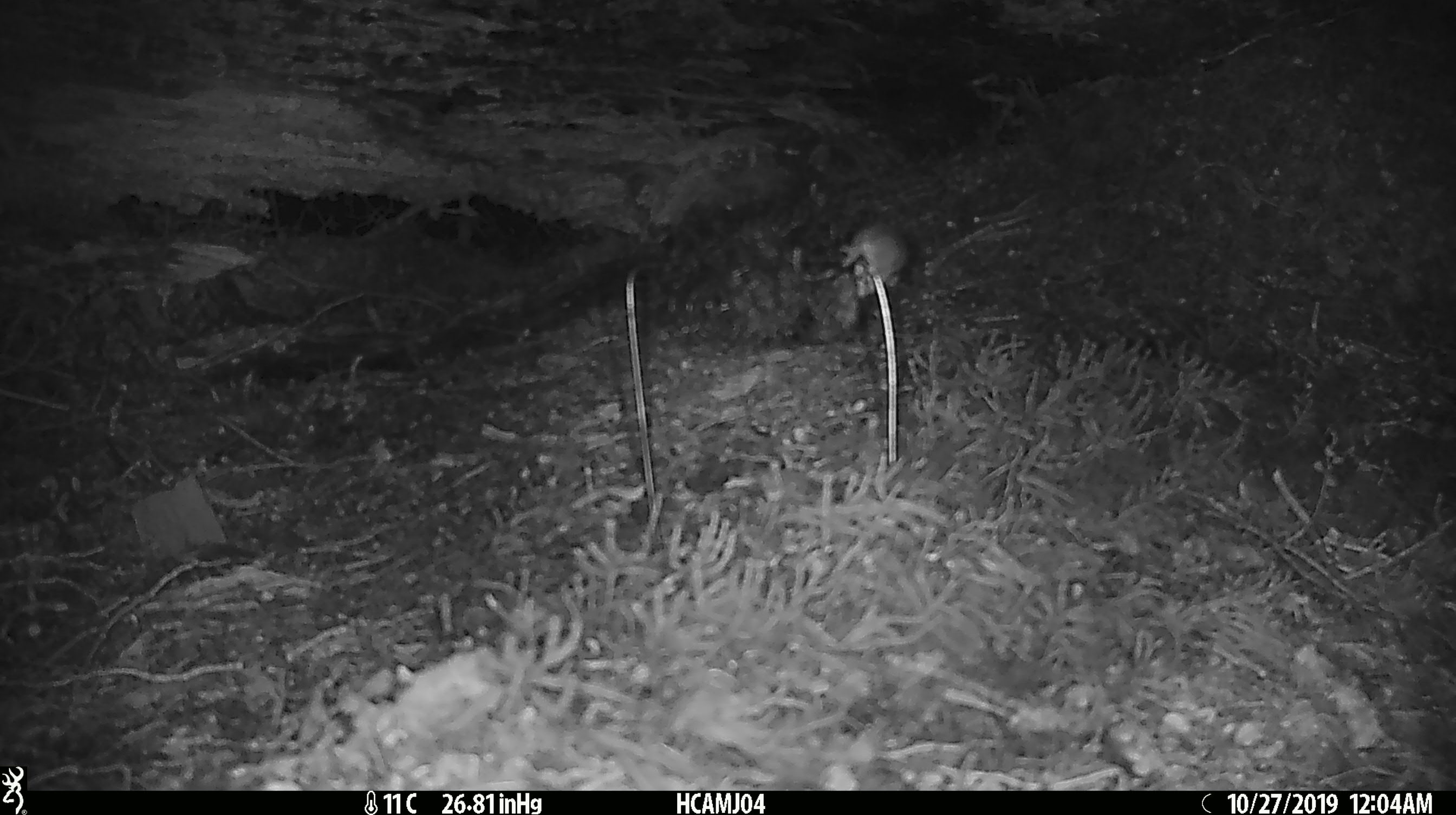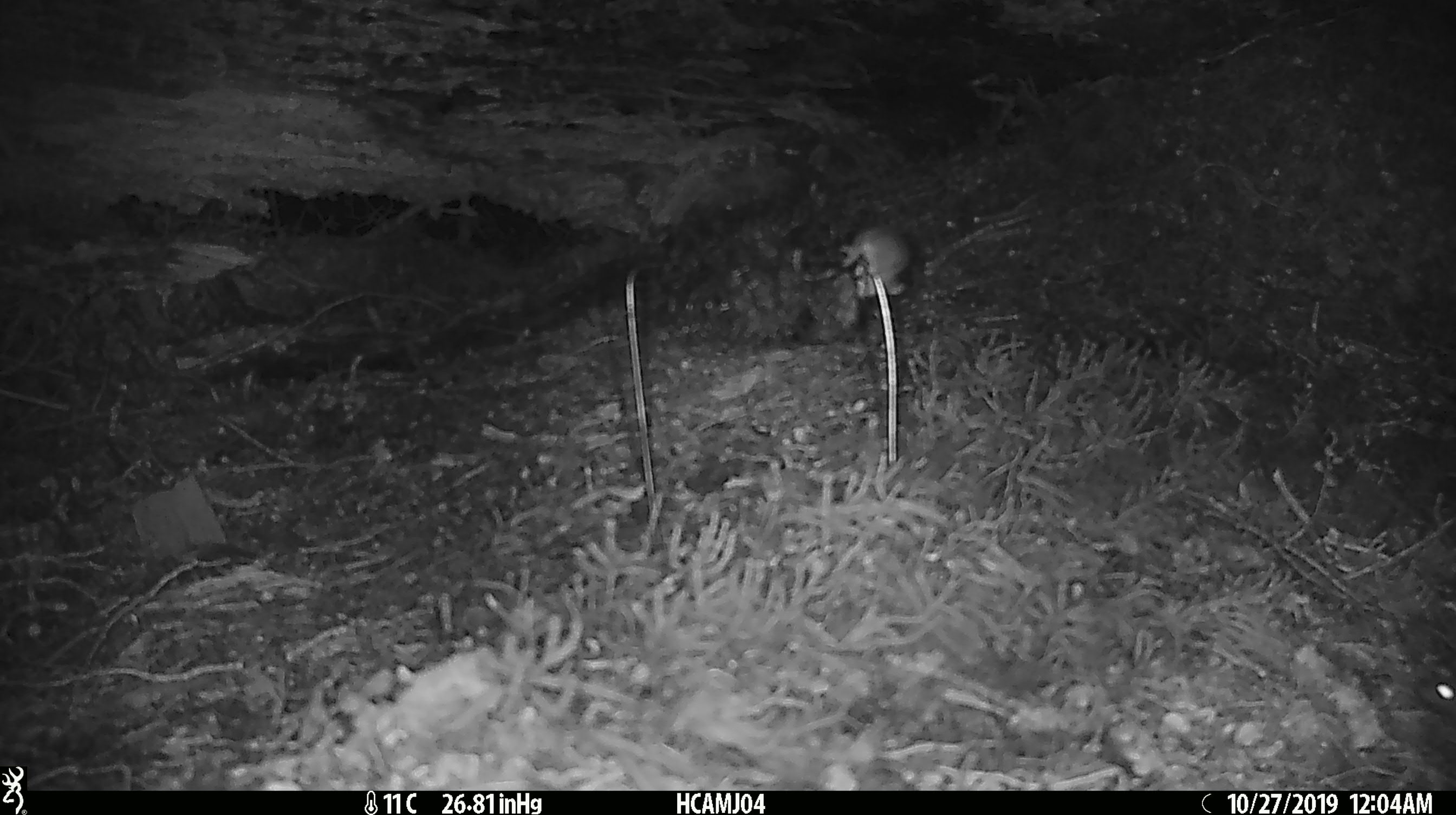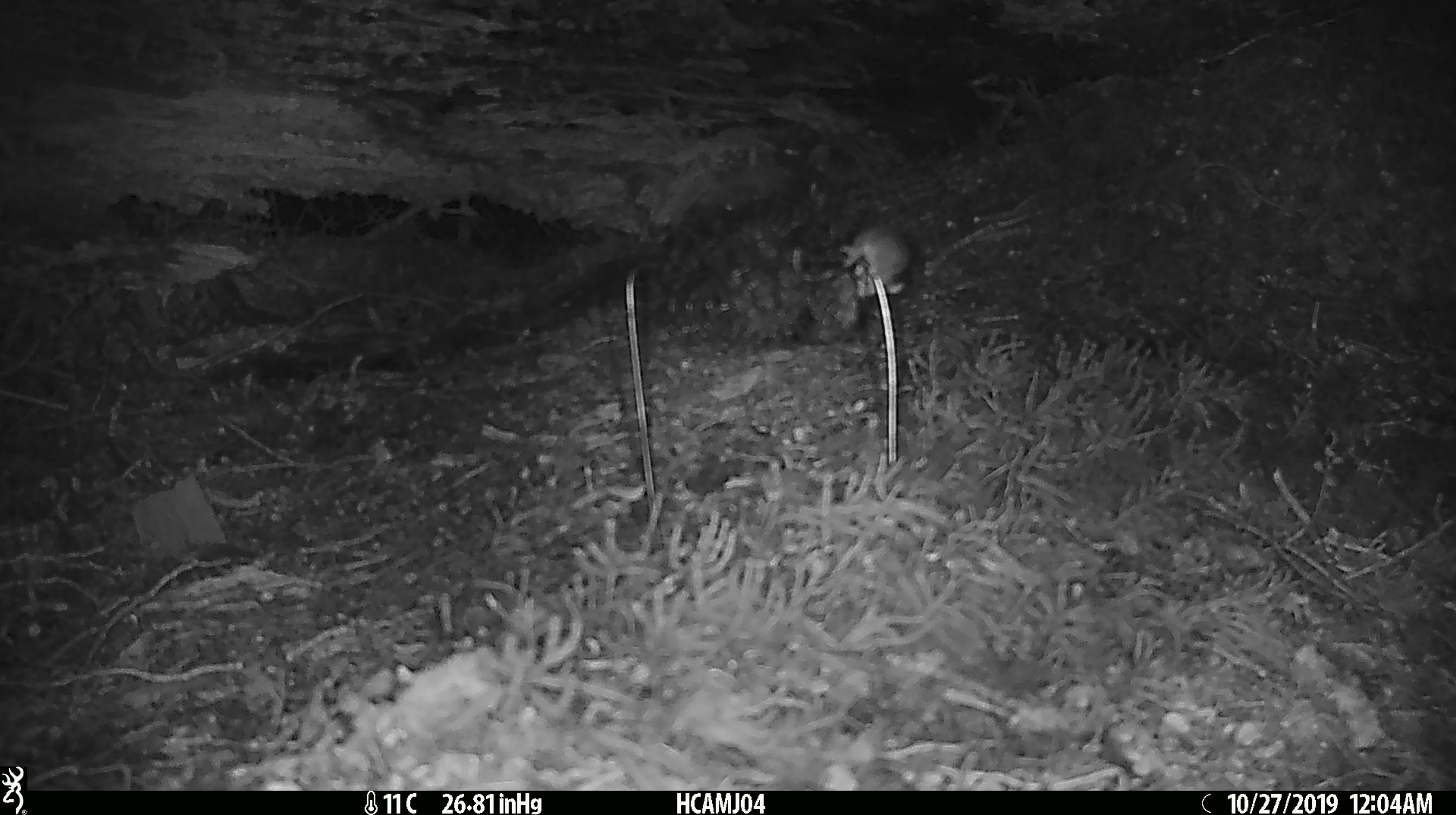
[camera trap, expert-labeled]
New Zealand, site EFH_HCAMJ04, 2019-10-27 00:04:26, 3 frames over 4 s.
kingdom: Animalia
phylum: Chordata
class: Mammalia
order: Rodentia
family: Muridae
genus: Mus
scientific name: Mus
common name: mouse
Mouse (Mus).